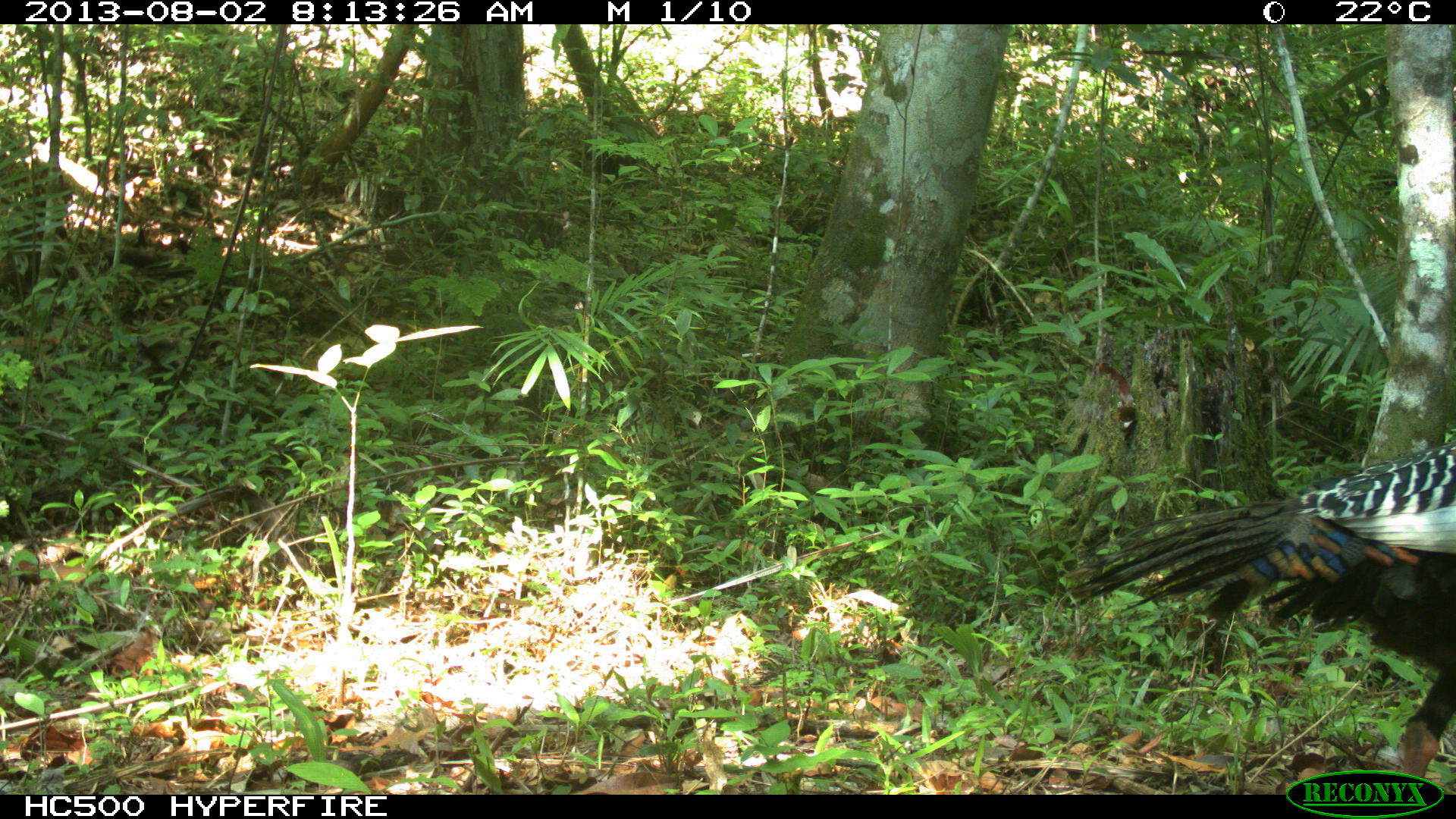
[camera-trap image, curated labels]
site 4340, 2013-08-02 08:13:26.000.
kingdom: Animalia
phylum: Chordata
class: Aves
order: Galliformes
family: Phasianidae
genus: Meleagris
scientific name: Meleagris ocellata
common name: ocellated turkey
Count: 2.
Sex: male.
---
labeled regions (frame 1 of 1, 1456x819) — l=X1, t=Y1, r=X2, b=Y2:
meleagris ocellata: l=1060, t=434, r=1454, b=795